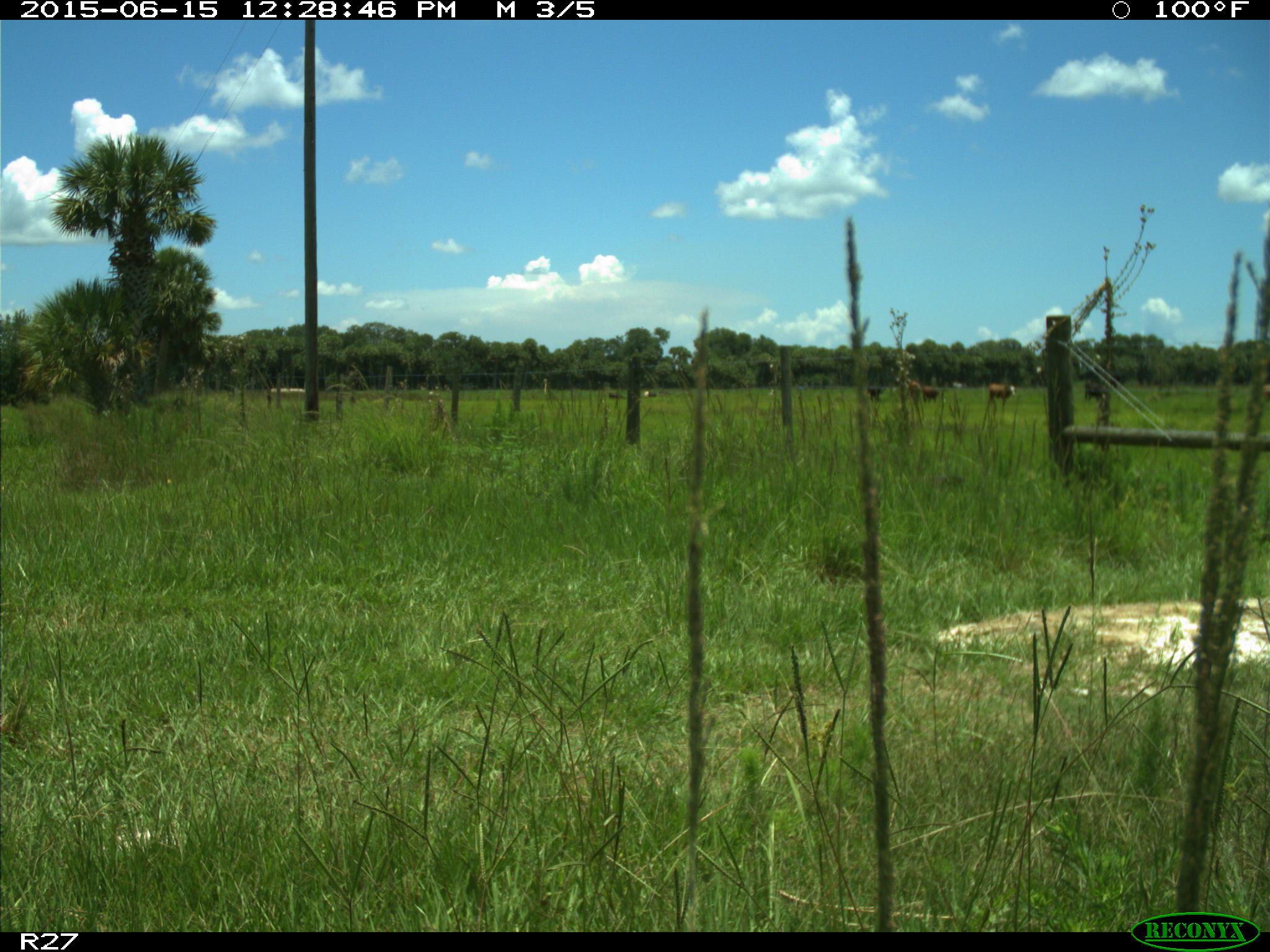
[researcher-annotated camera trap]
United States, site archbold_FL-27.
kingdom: Animalia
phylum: Chordata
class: Mammalia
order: Artiodactyla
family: Bovidae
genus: Bos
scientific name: Bos taurus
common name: domestic cow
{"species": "Bos taurus (domestic cow)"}